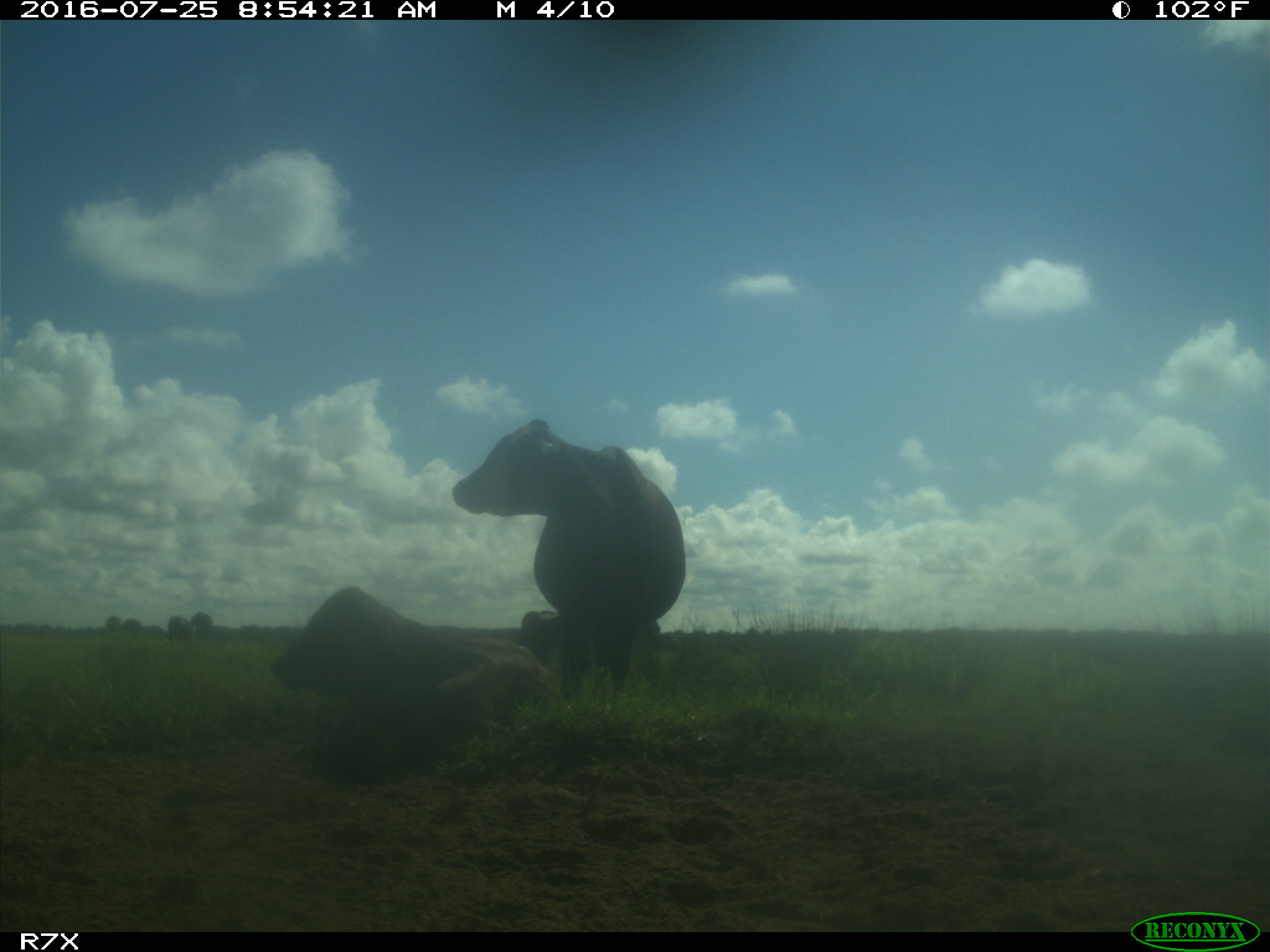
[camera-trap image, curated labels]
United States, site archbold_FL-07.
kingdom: Animalia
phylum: Chordata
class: Mammalia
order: Artiodactyla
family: Bovidae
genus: Bos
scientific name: Bos taurus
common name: domestic cow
Bos taurus (domestic cow).